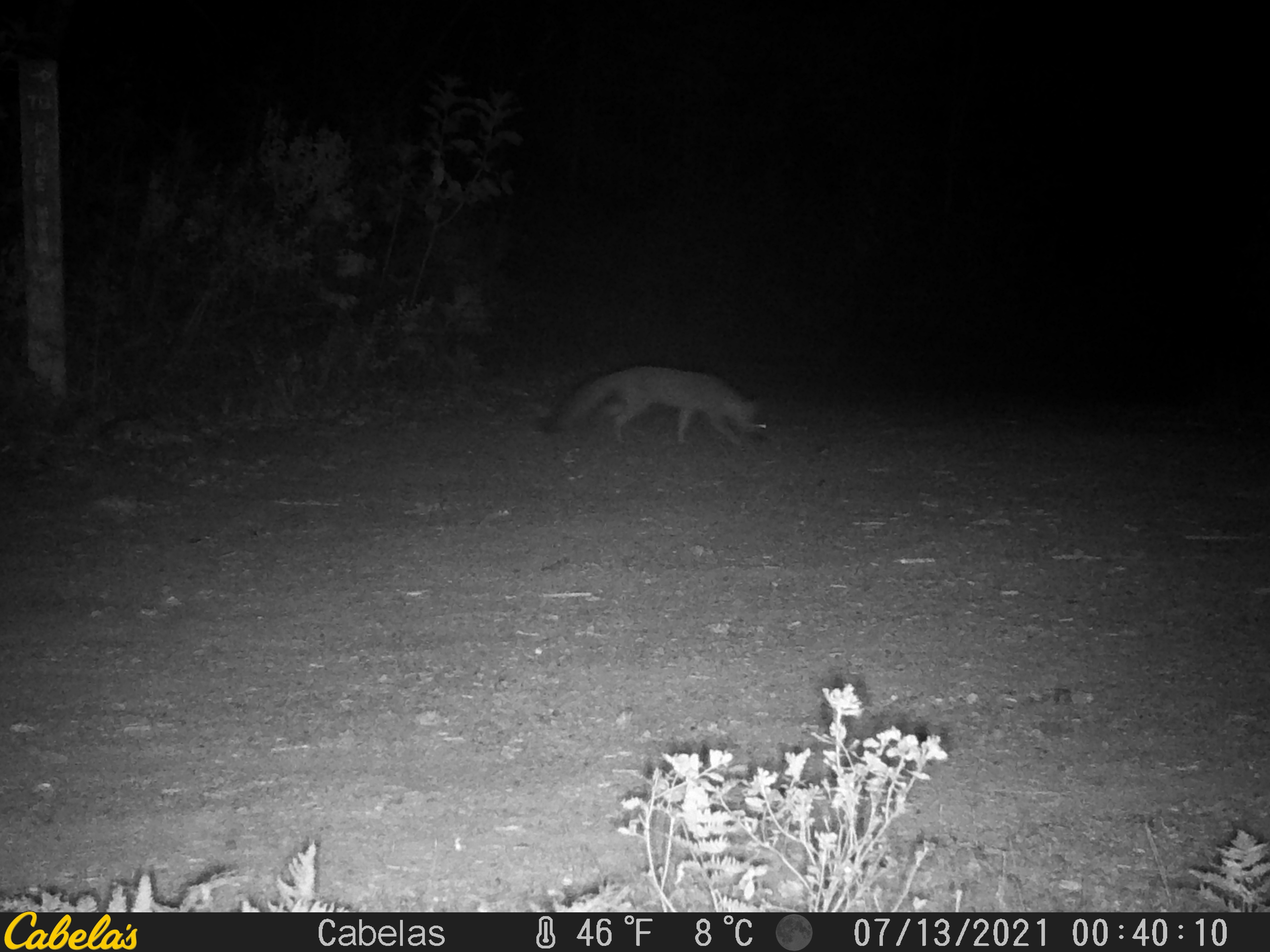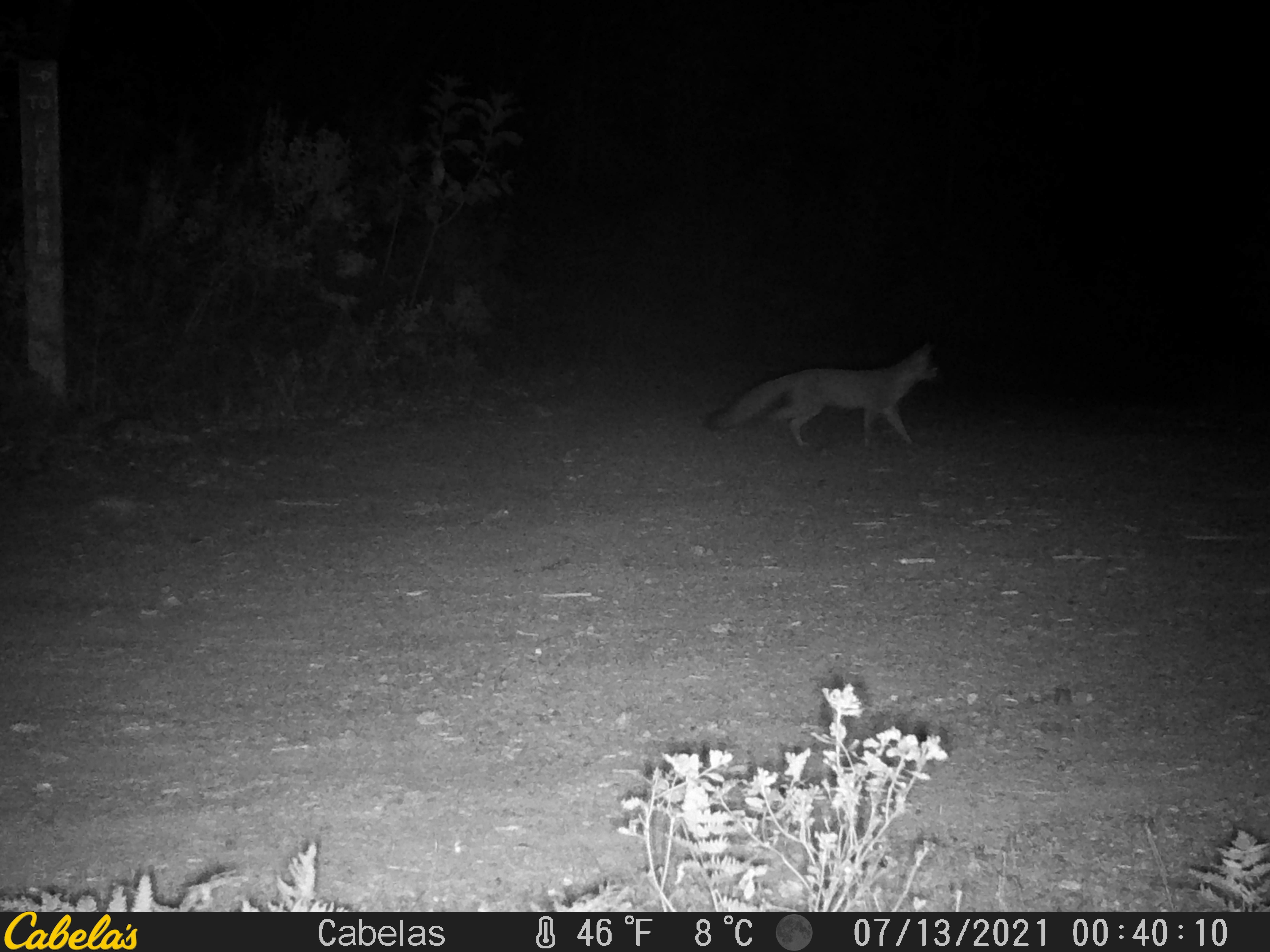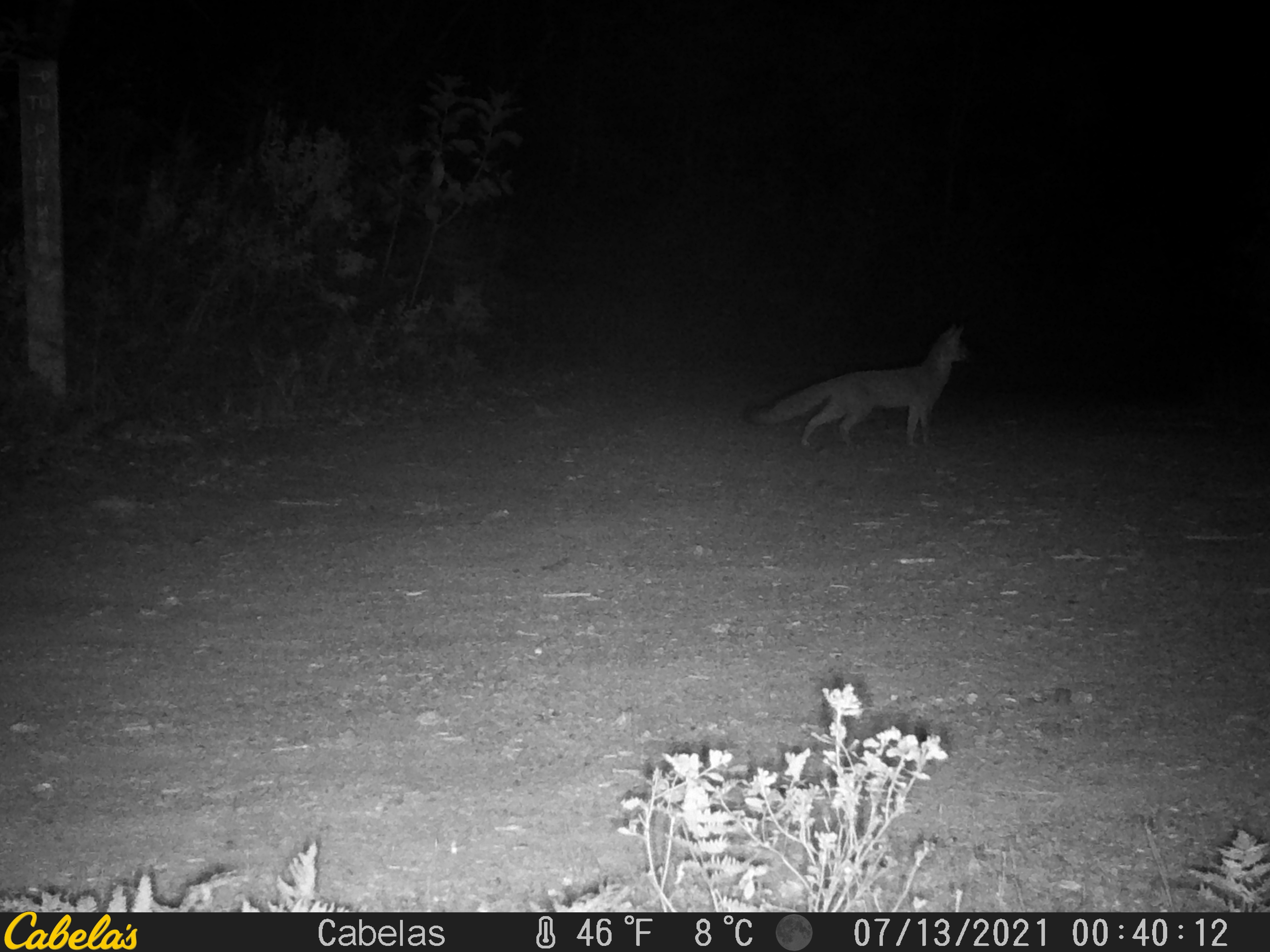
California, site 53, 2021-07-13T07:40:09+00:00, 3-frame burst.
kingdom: Animalia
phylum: Chordata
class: Mammalia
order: Carnivora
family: Canidae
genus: Urocyon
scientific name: Urocyon cinereoargenteus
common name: gray fox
Gray fox (Urocyon cinereoargenteus).